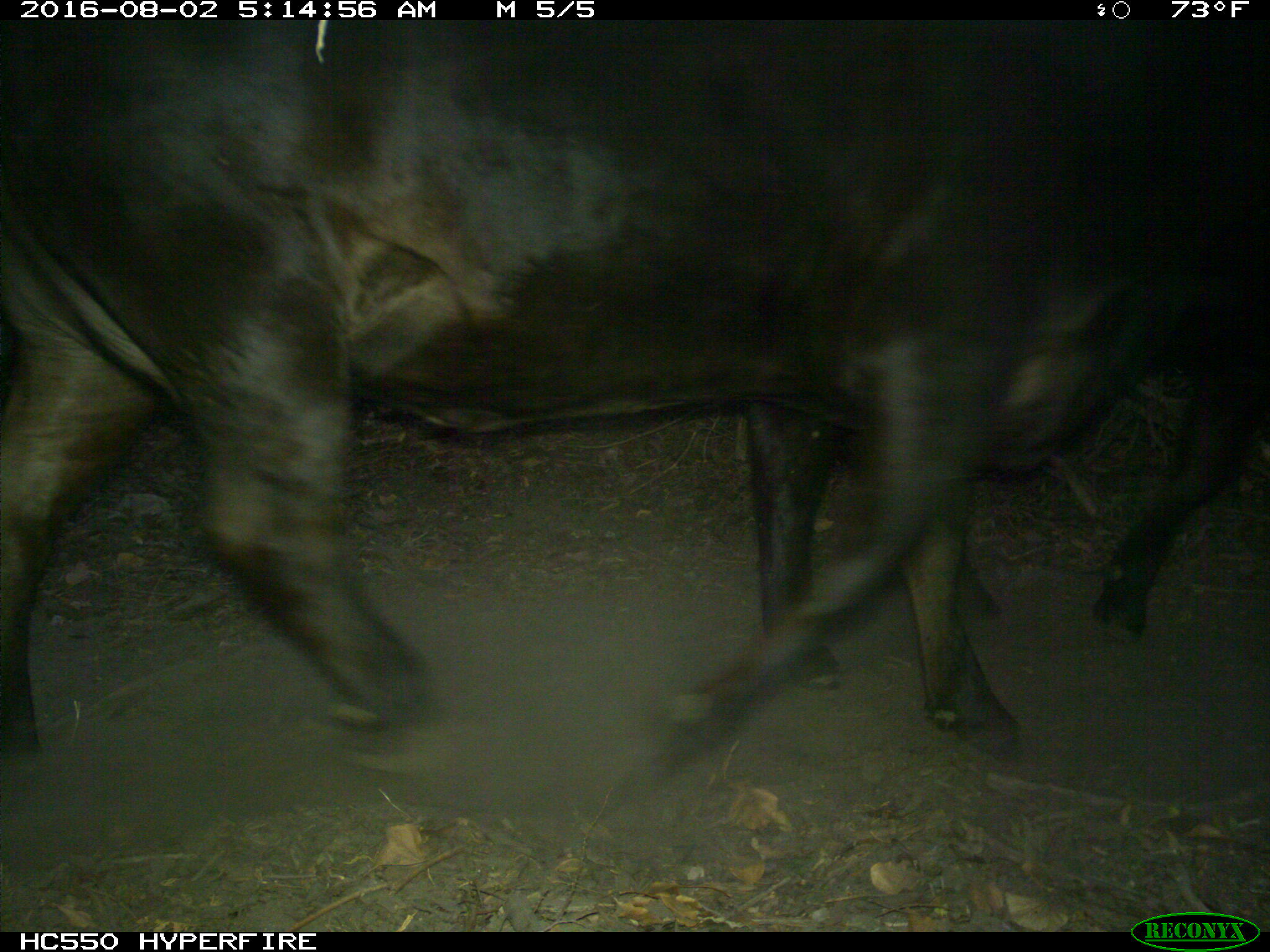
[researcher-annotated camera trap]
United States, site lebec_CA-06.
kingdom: Animalia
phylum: Chordata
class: Mammalia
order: Artiodactyla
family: Bovidae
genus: Bos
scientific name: Bos taurus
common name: domestic cow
Bos taurus (domestic cow).